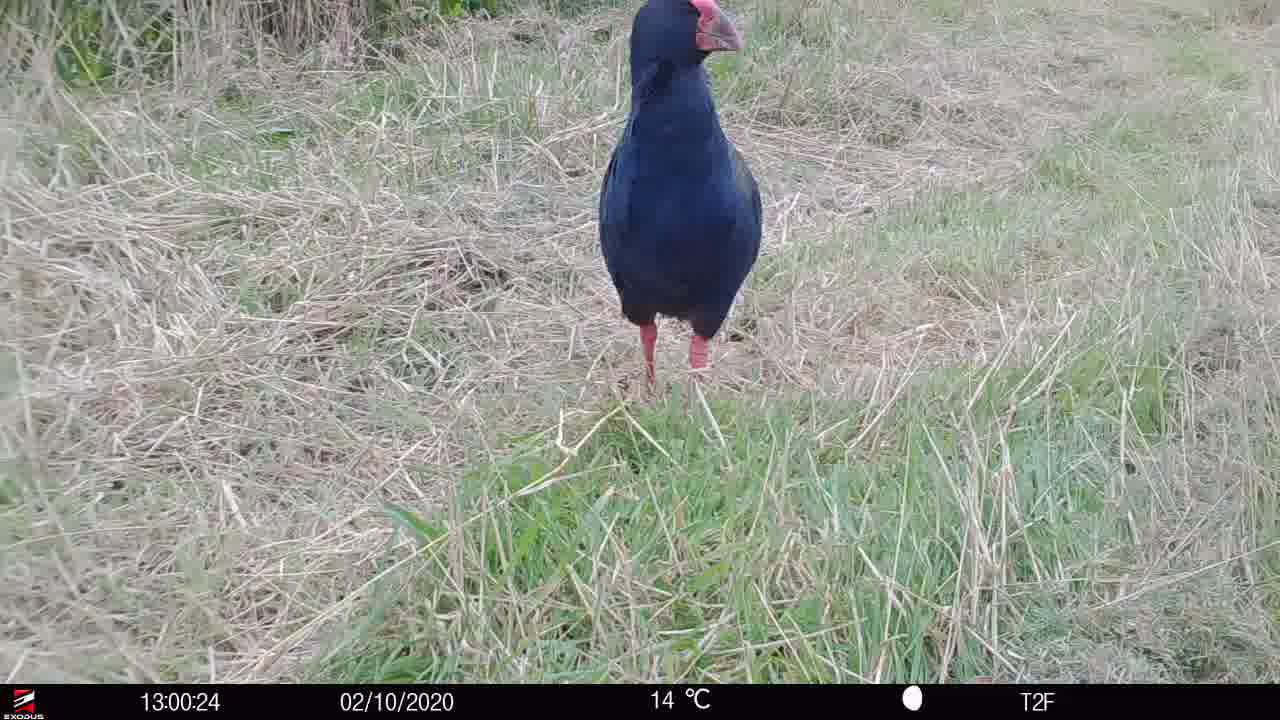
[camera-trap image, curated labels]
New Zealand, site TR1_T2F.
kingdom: Animalia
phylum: Chordata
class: Aves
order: Gruiformes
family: Rallidae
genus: Porphyrio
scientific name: Porphyrio mantelli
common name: takahe